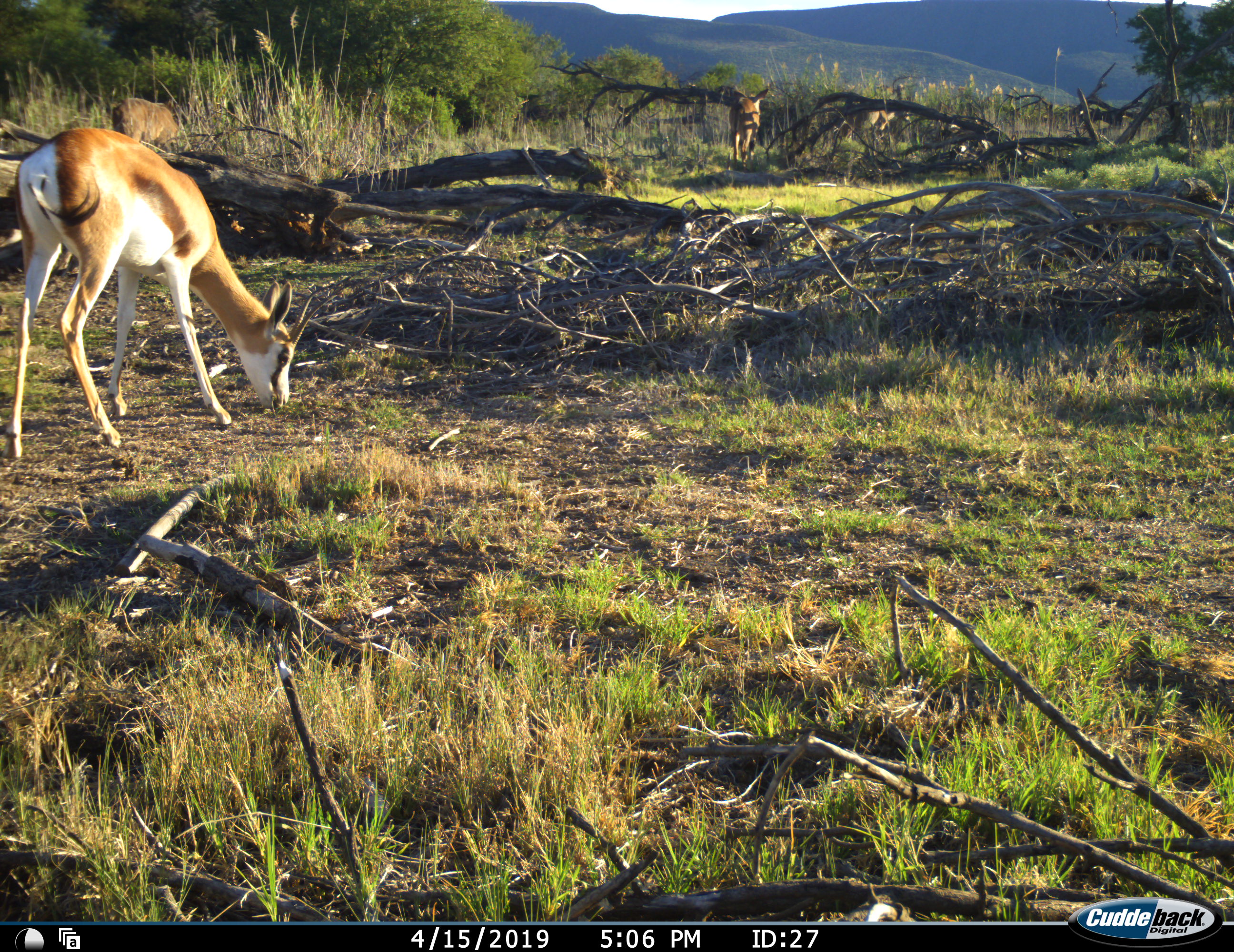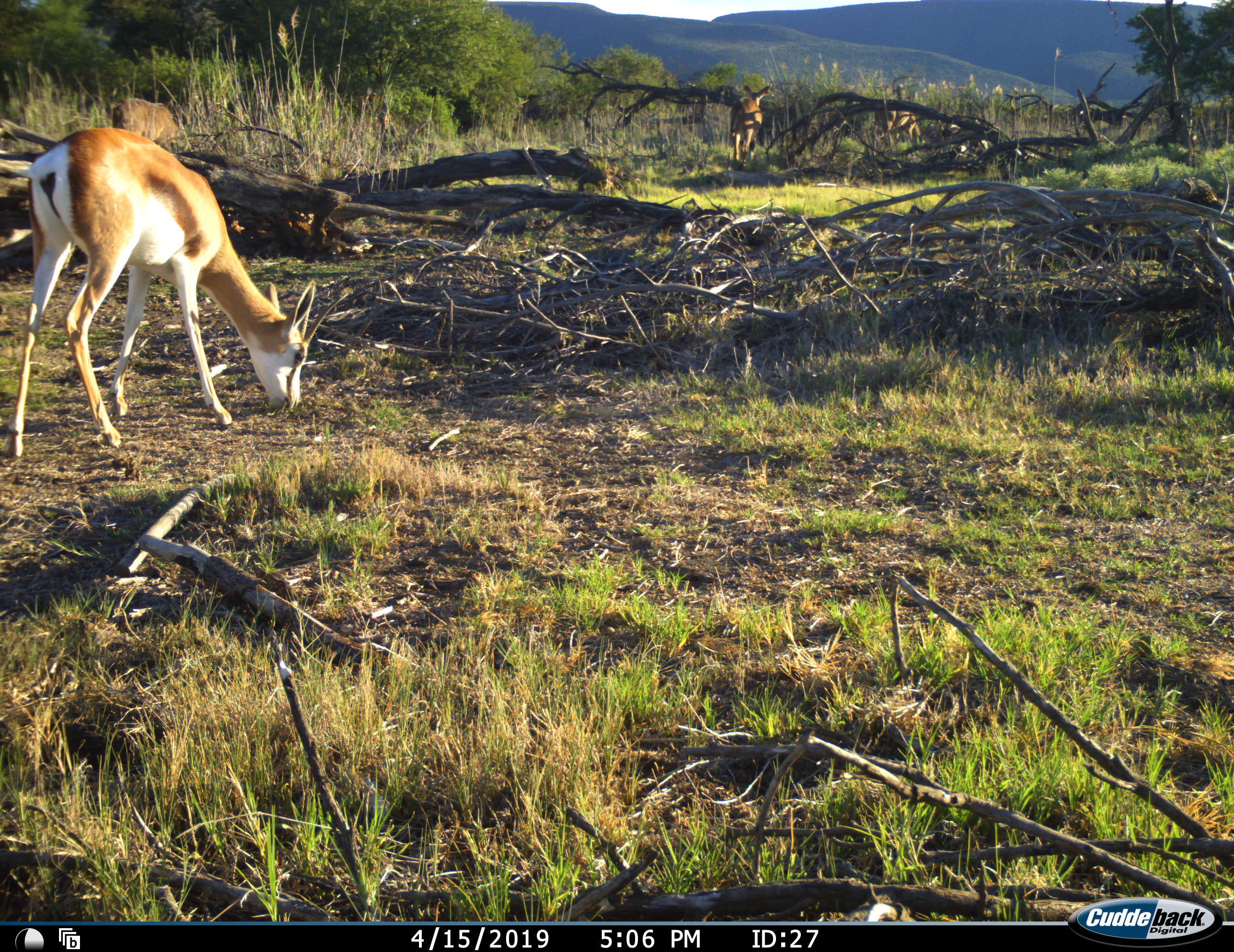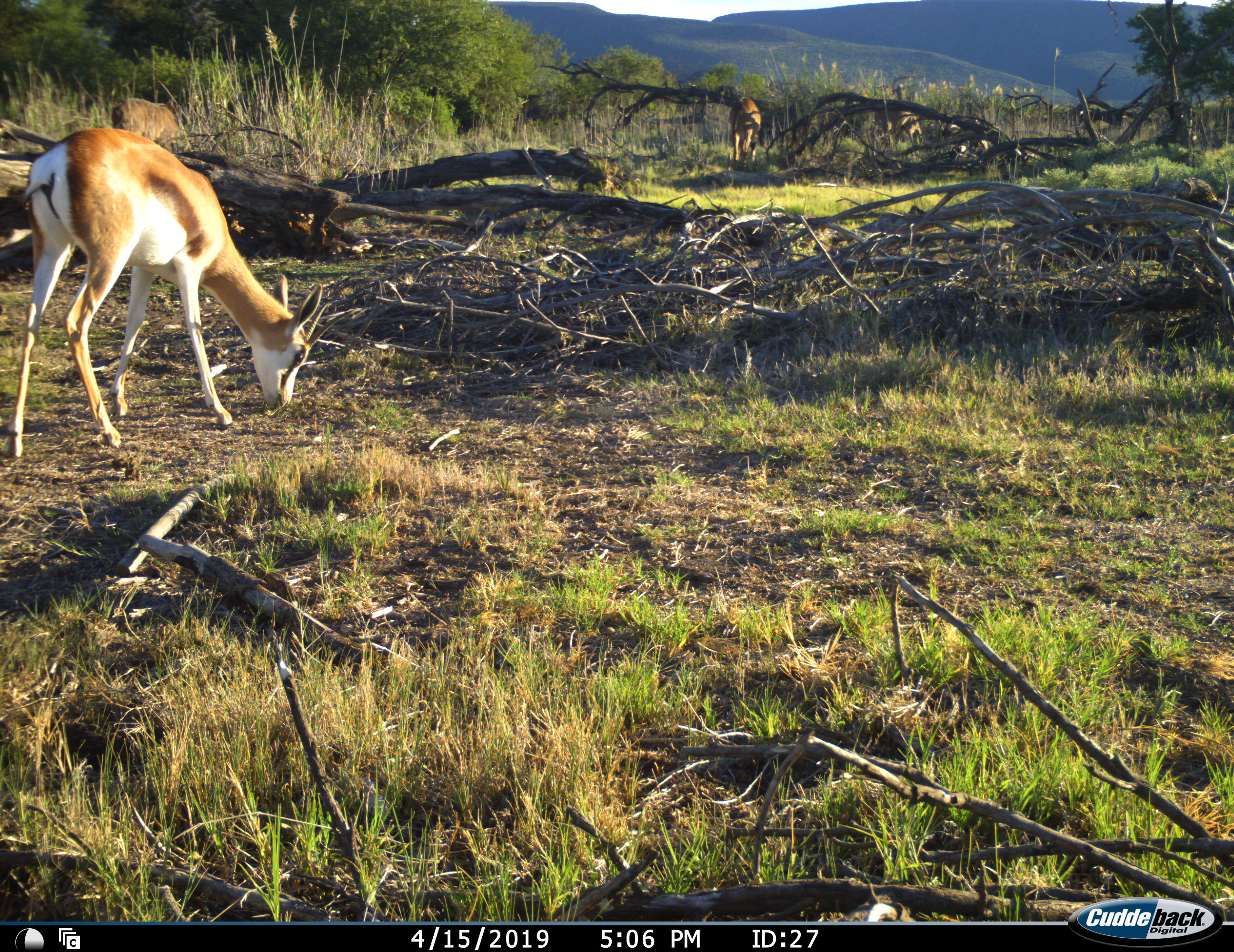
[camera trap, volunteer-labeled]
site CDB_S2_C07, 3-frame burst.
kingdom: Animalia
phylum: Chordata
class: Mammalia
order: Artiodactyla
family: Bovidae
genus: Antidorcas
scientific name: Antidorcas marsupialis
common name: springbok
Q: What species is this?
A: Springbok (Antidorcas marsupialis).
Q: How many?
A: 3.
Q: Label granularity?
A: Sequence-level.